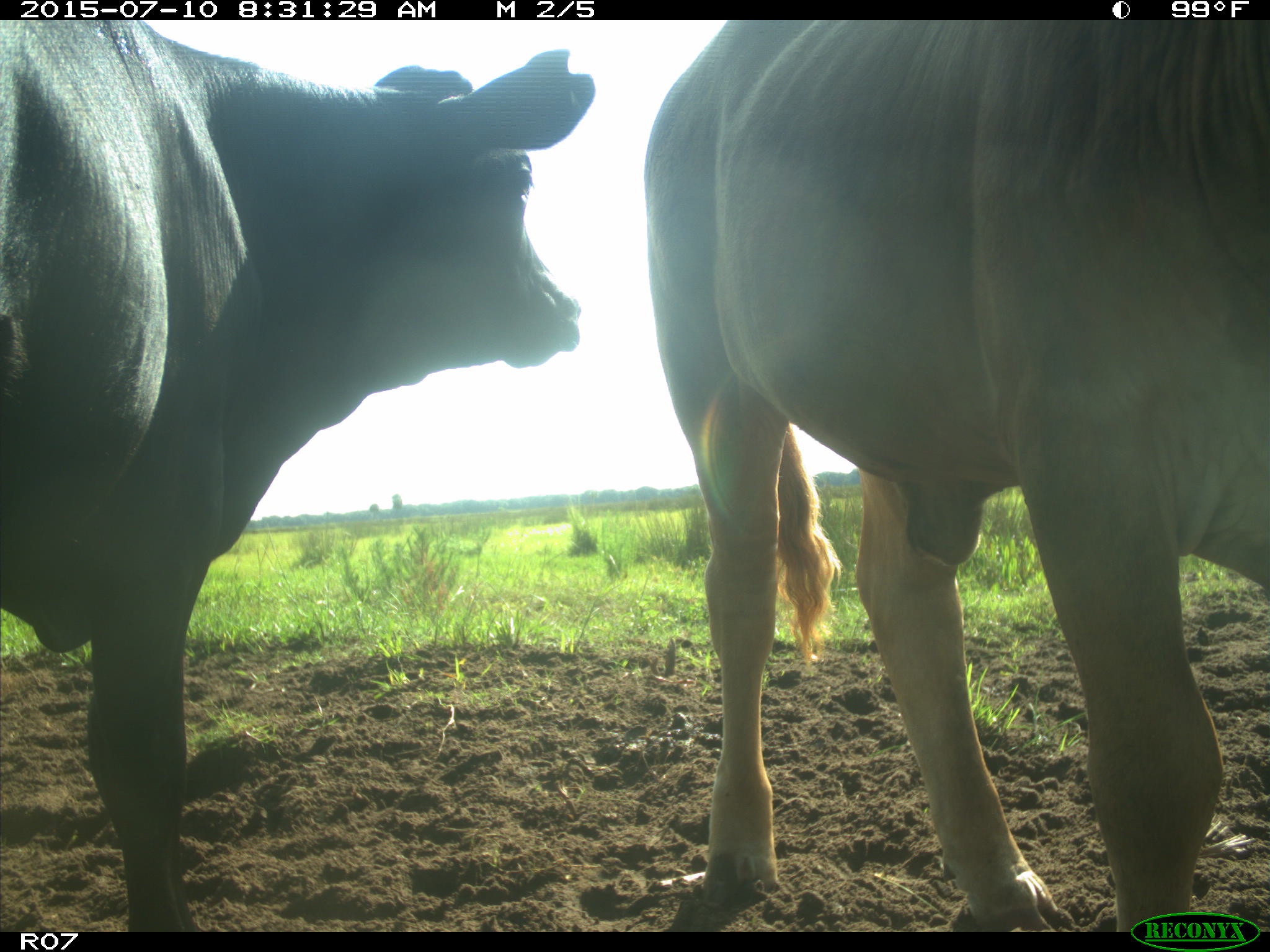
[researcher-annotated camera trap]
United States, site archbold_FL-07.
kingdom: Animalia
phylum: Chordata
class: Mammalia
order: Artiodactyla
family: Bovidae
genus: Bos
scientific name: Bos taurus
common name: domestic cow